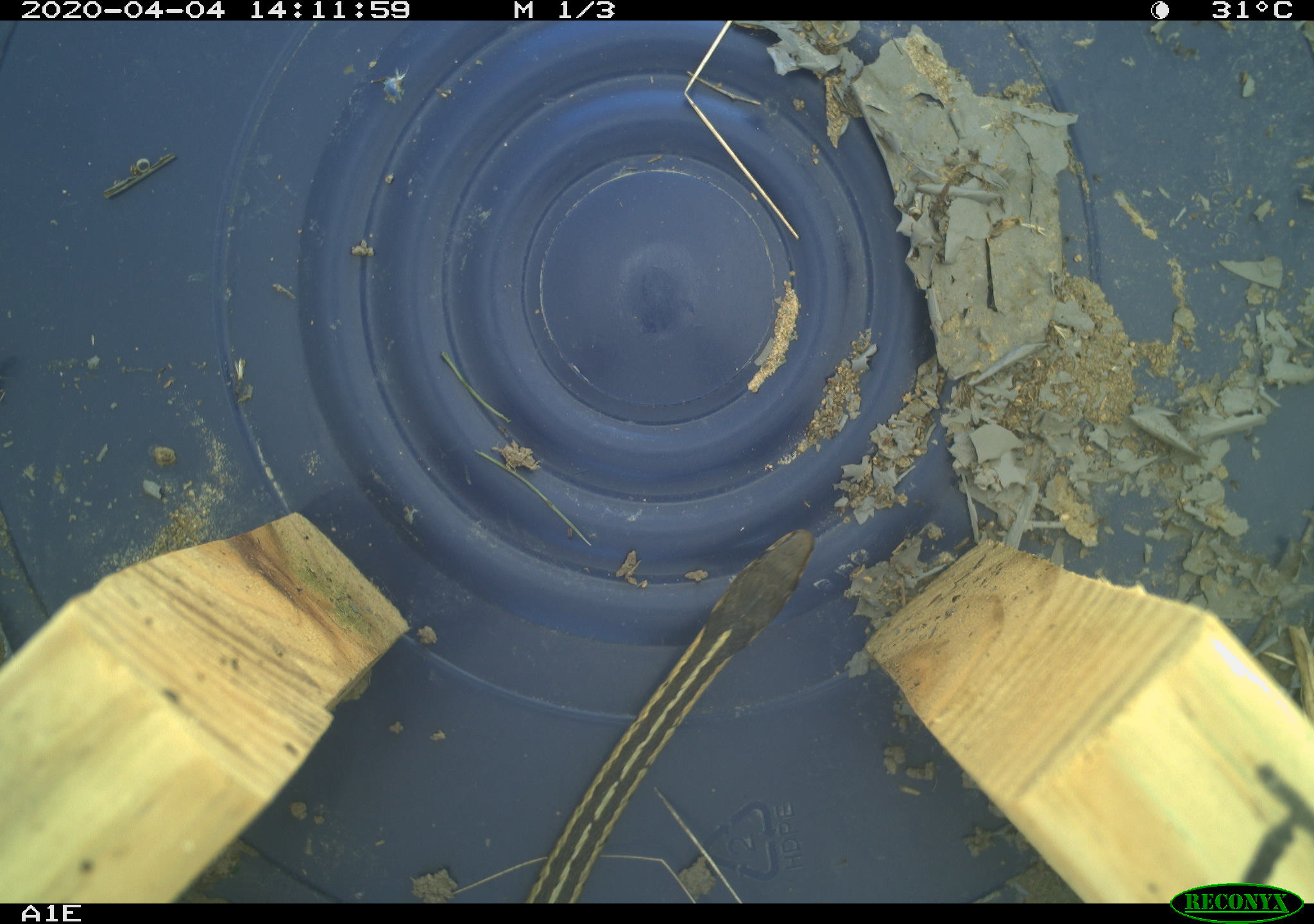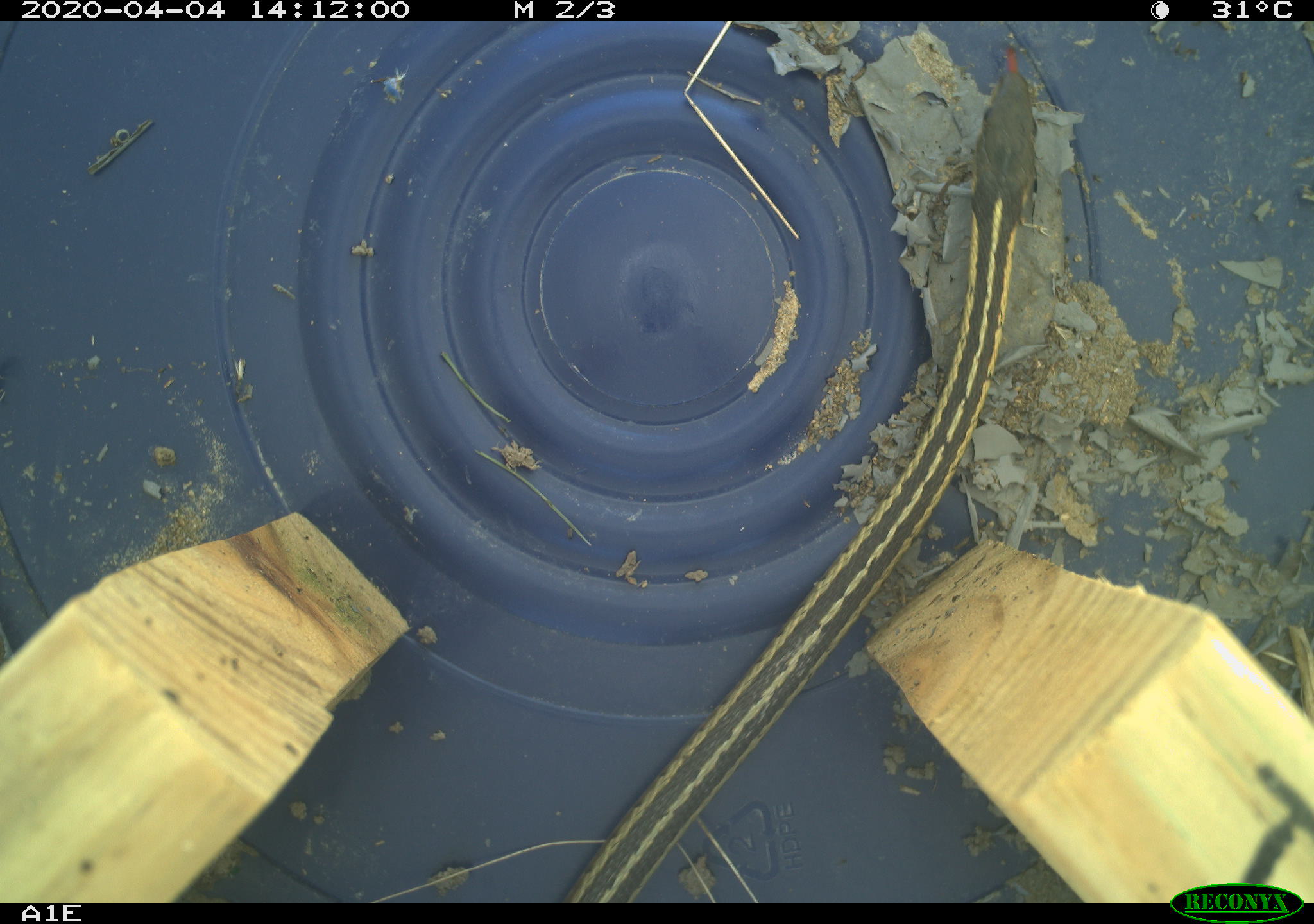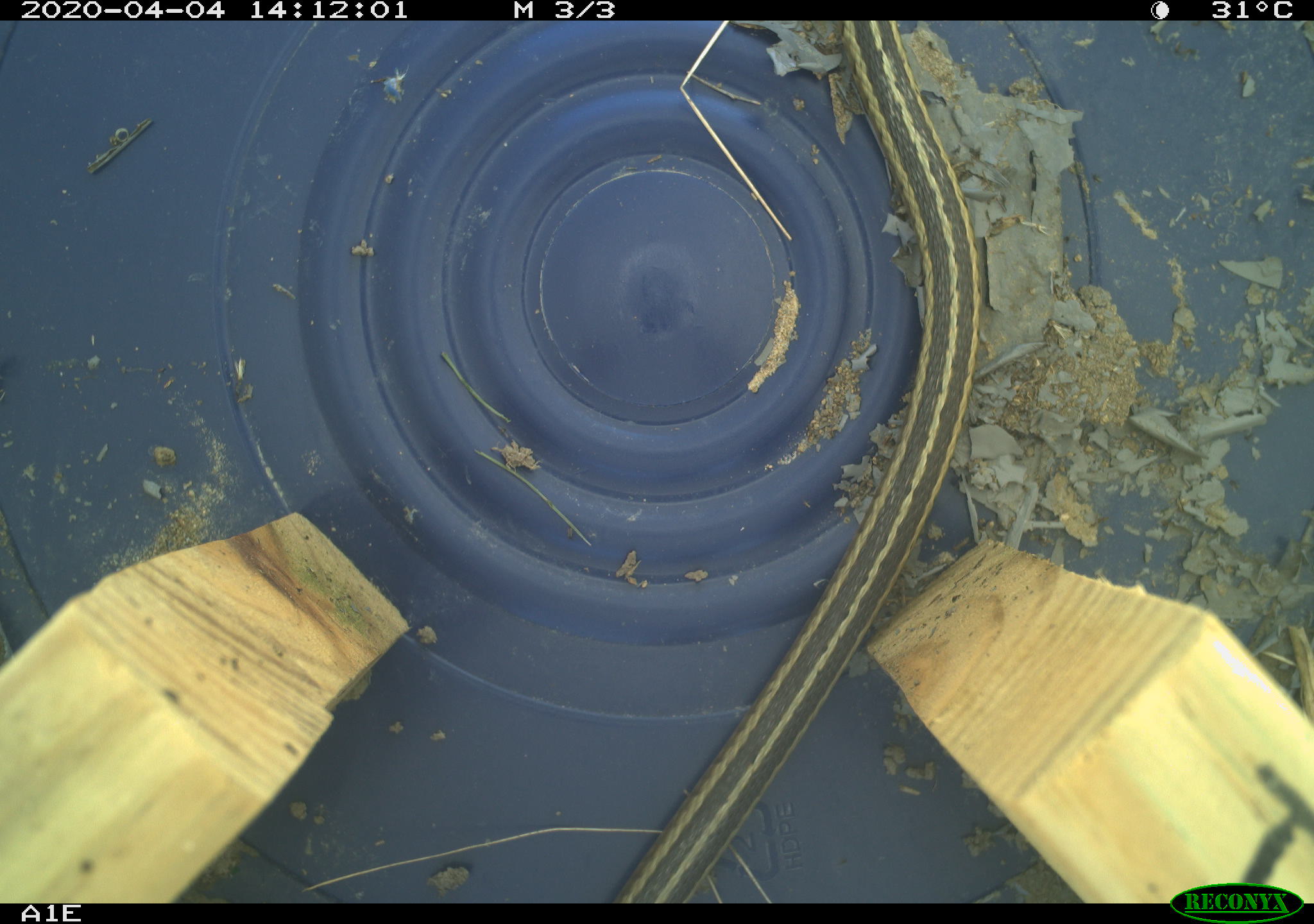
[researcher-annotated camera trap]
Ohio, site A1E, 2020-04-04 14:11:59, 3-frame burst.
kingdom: Animalia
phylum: Chordata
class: Reptilia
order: Squamata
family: Colubridae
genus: Thamnophis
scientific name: Thamnophis sirtalis sirtalis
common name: eastern gartersnake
Eastern gartersnake (Thamnophis sirtalis sirtalis).